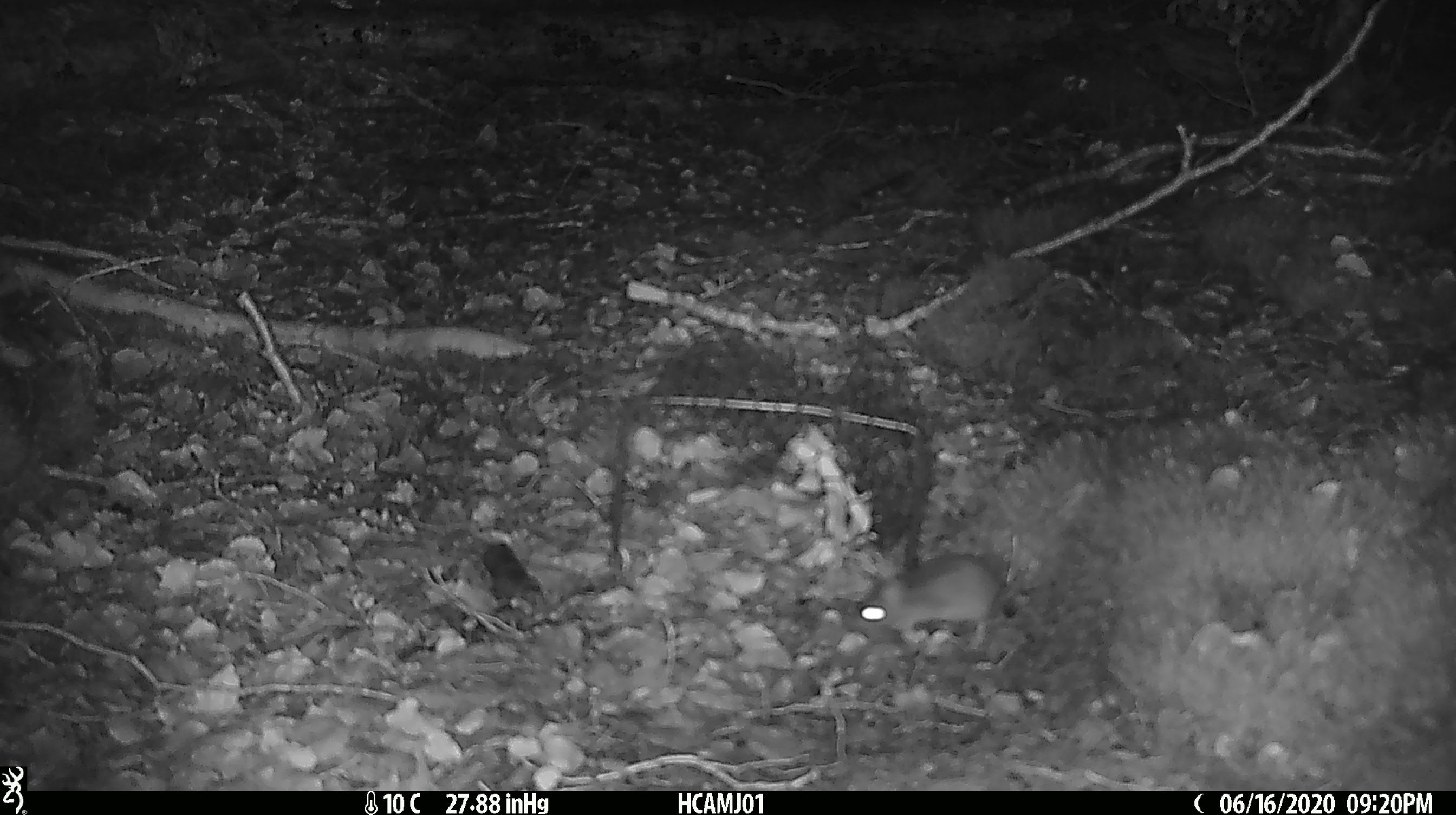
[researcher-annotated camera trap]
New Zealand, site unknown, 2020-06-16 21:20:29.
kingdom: Animalia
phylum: Chordata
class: Mammalia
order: Rodentia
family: Muridae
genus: Mus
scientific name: Mus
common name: mouse